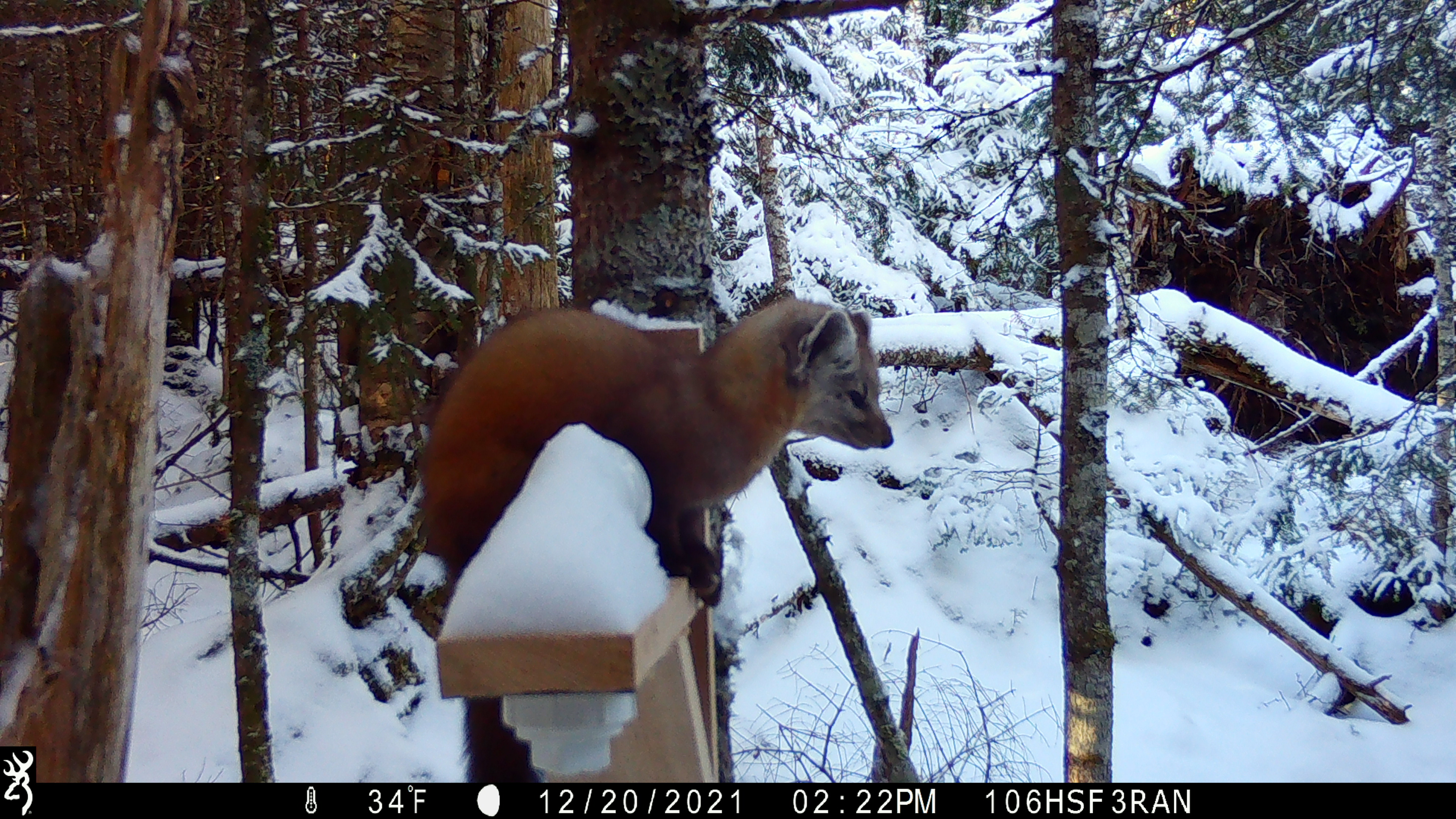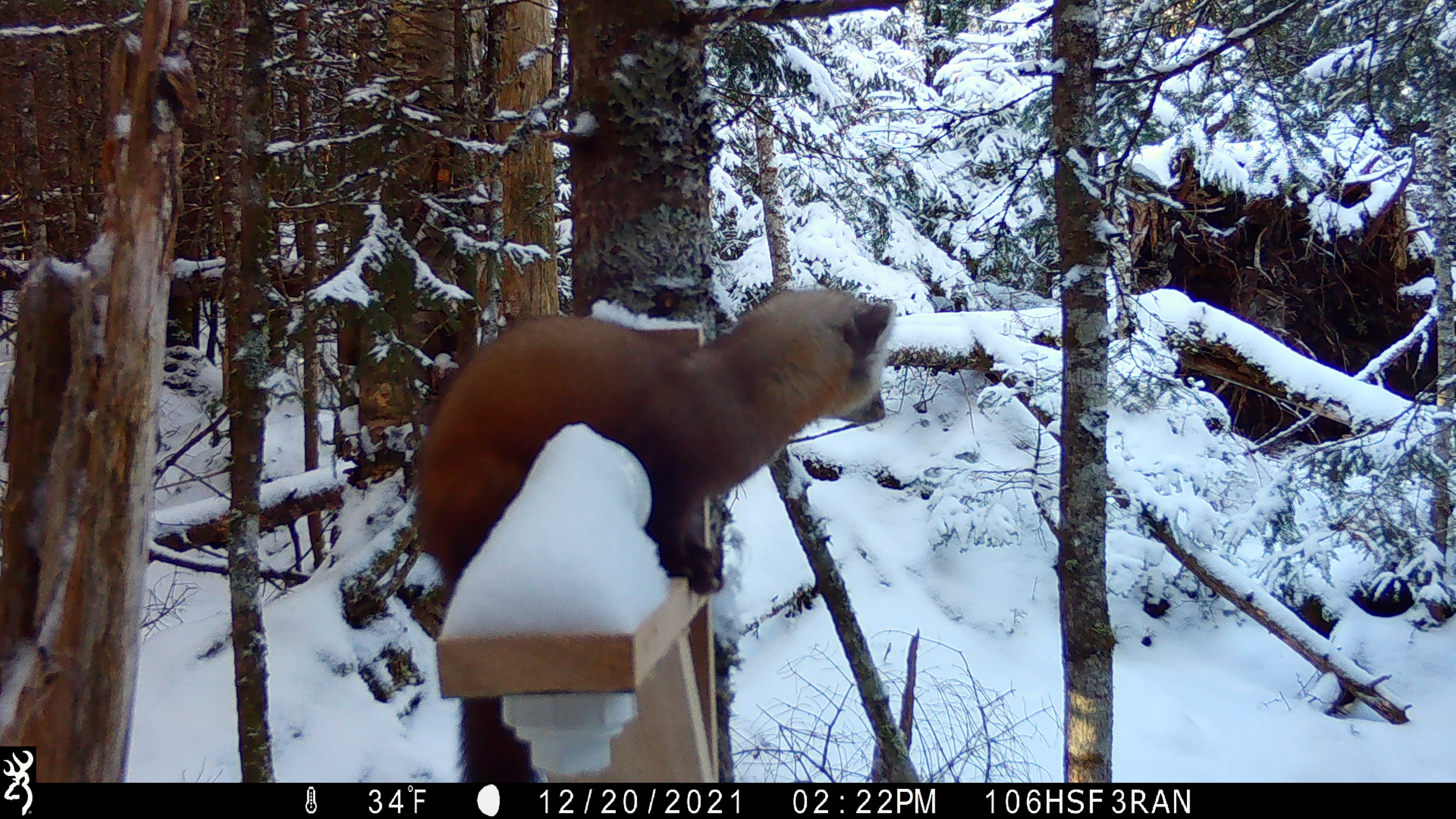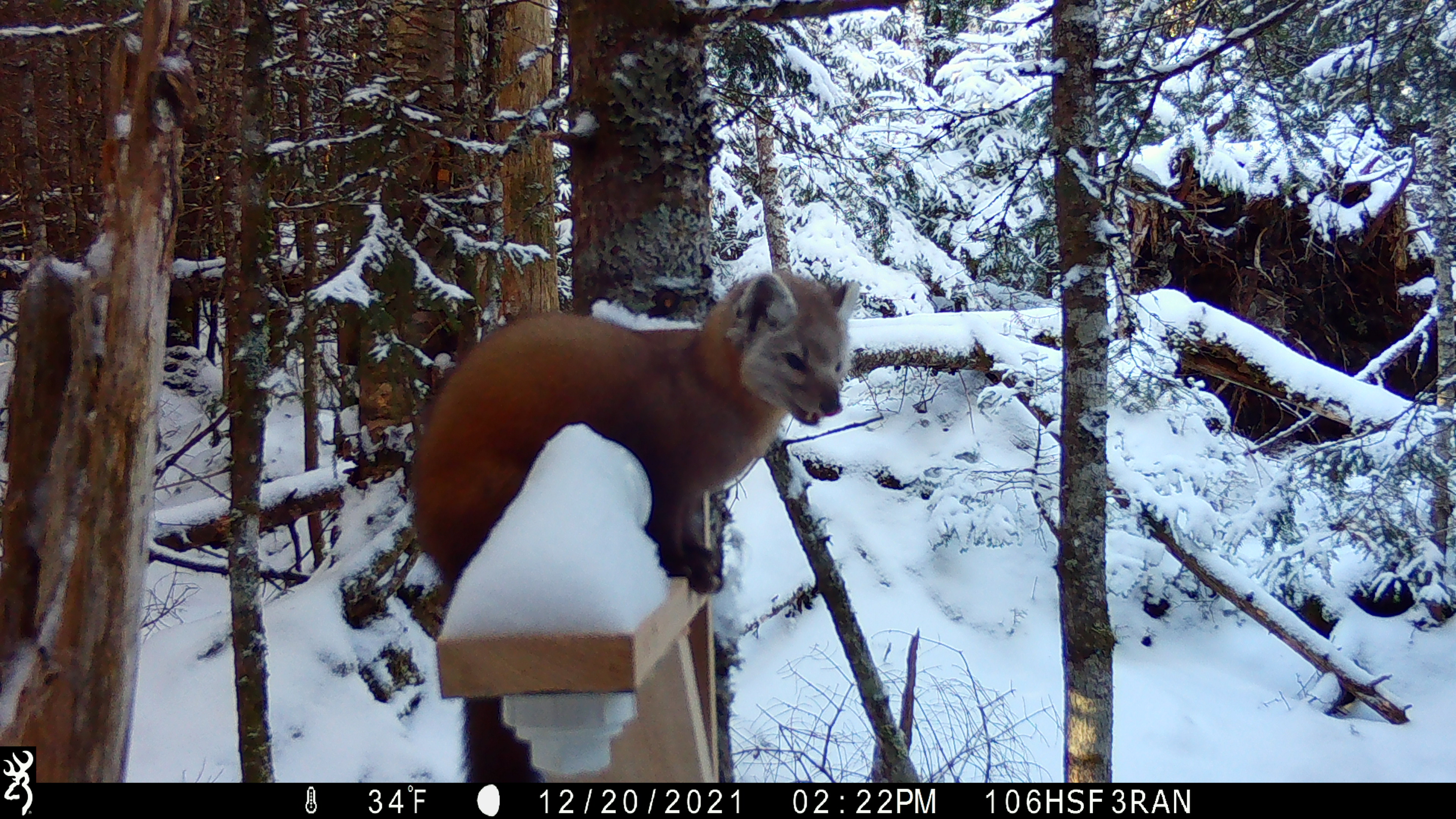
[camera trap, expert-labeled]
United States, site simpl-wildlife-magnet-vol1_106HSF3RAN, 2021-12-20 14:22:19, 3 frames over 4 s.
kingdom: Animalia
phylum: Chordata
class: Mammalia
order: Carnivora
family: Mustelidae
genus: Martes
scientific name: Martes americana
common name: american marten